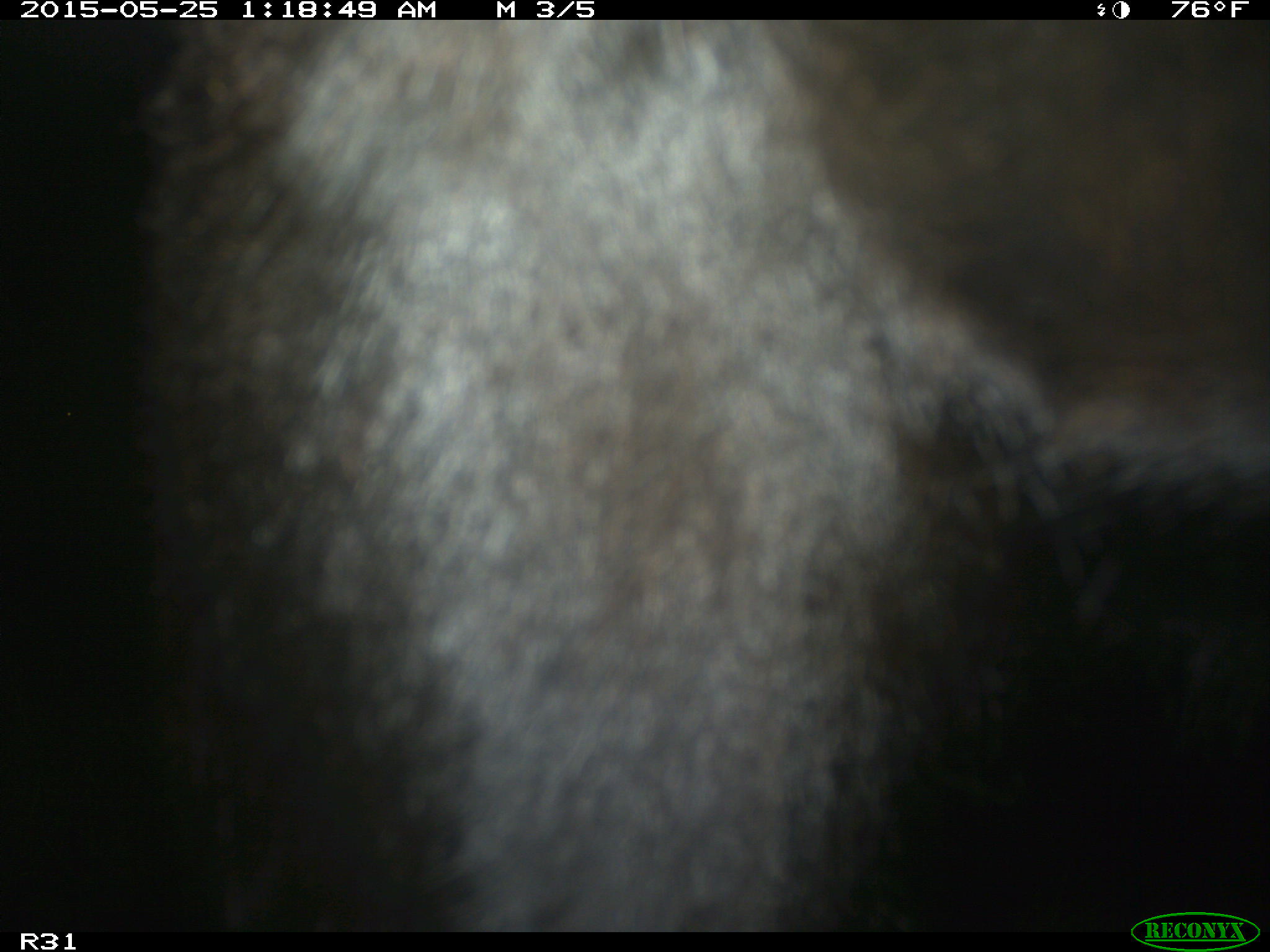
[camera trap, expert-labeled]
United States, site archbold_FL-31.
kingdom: Animalia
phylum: Chordata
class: Mammalia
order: Artiodactyla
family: Bovidae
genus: Bos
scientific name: Bos taurus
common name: domestic cow